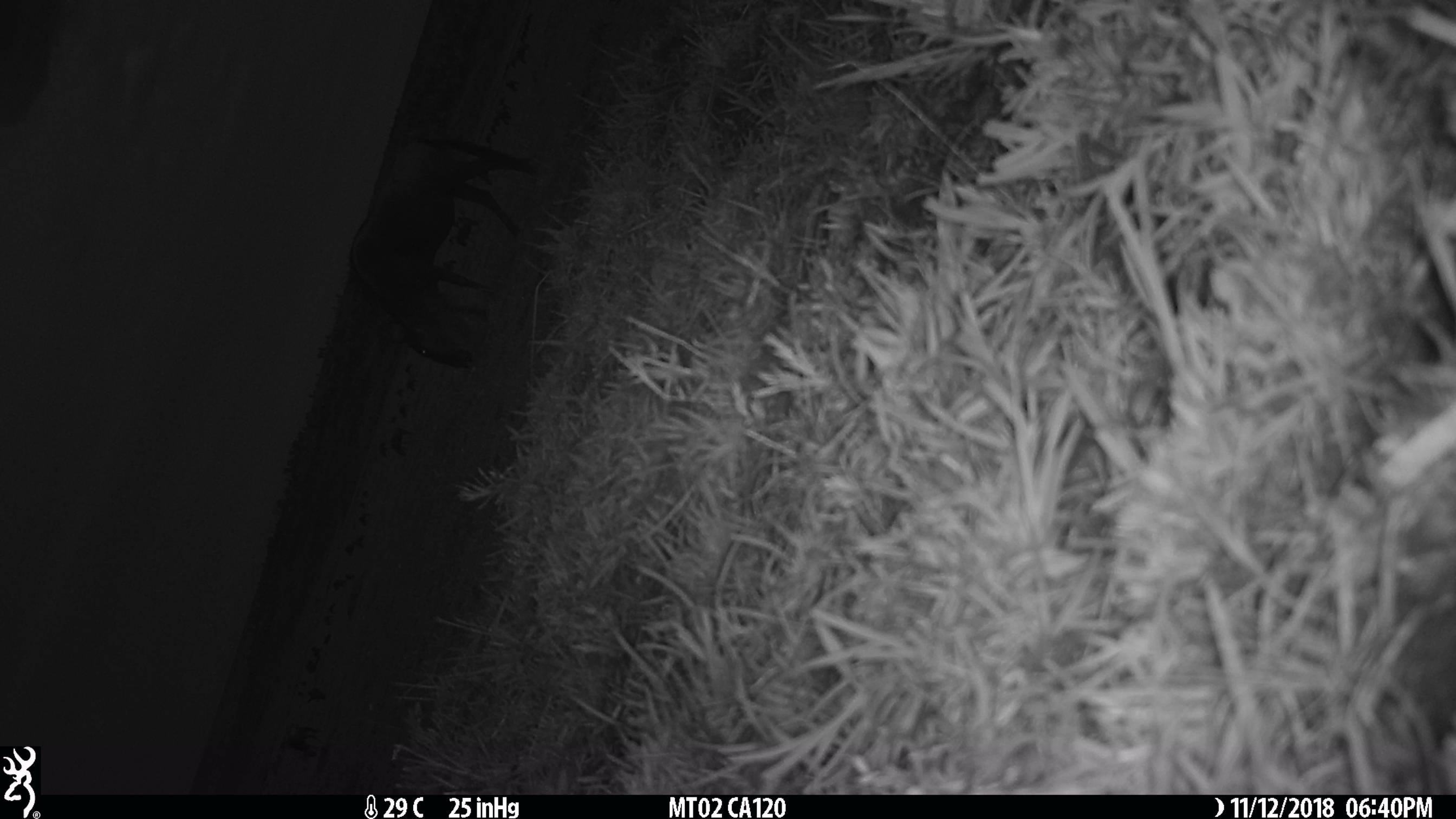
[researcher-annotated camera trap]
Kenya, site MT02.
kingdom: Animalia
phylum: Chordata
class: Mammalia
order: Artiodactyla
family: Bovidae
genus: Connochaetes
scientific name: Connochaetes taurinus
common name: blue wildebeest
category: wildebeest